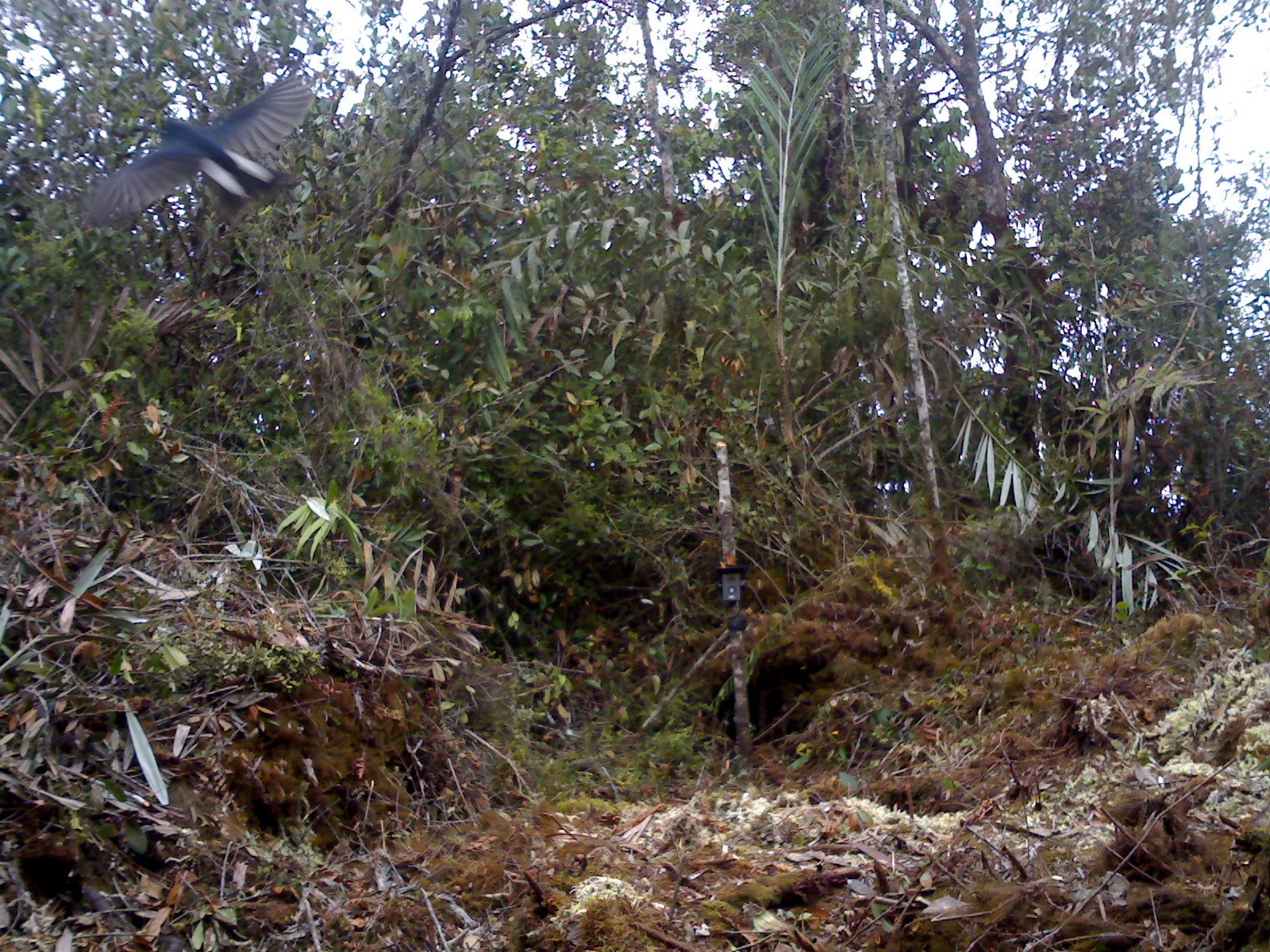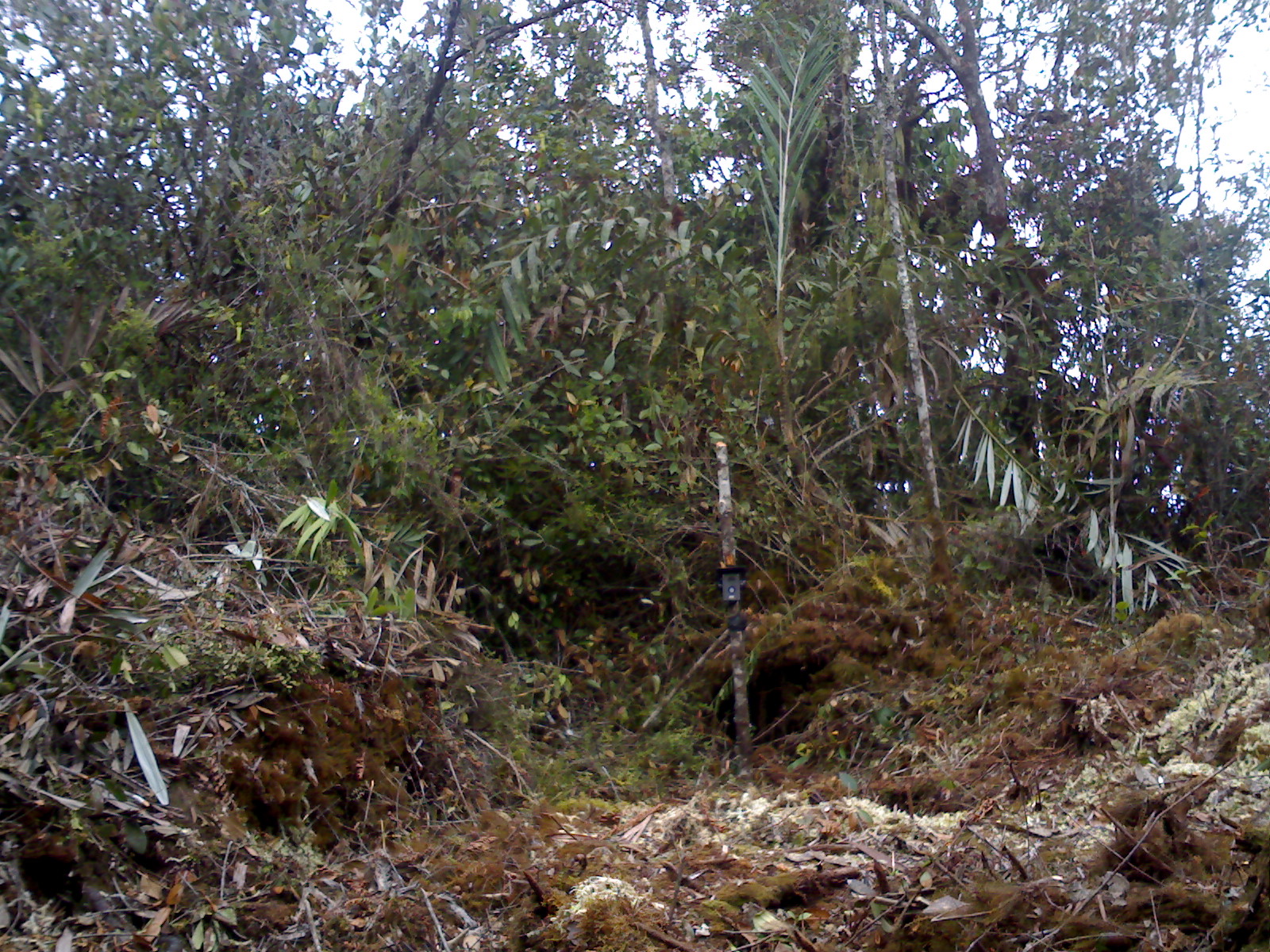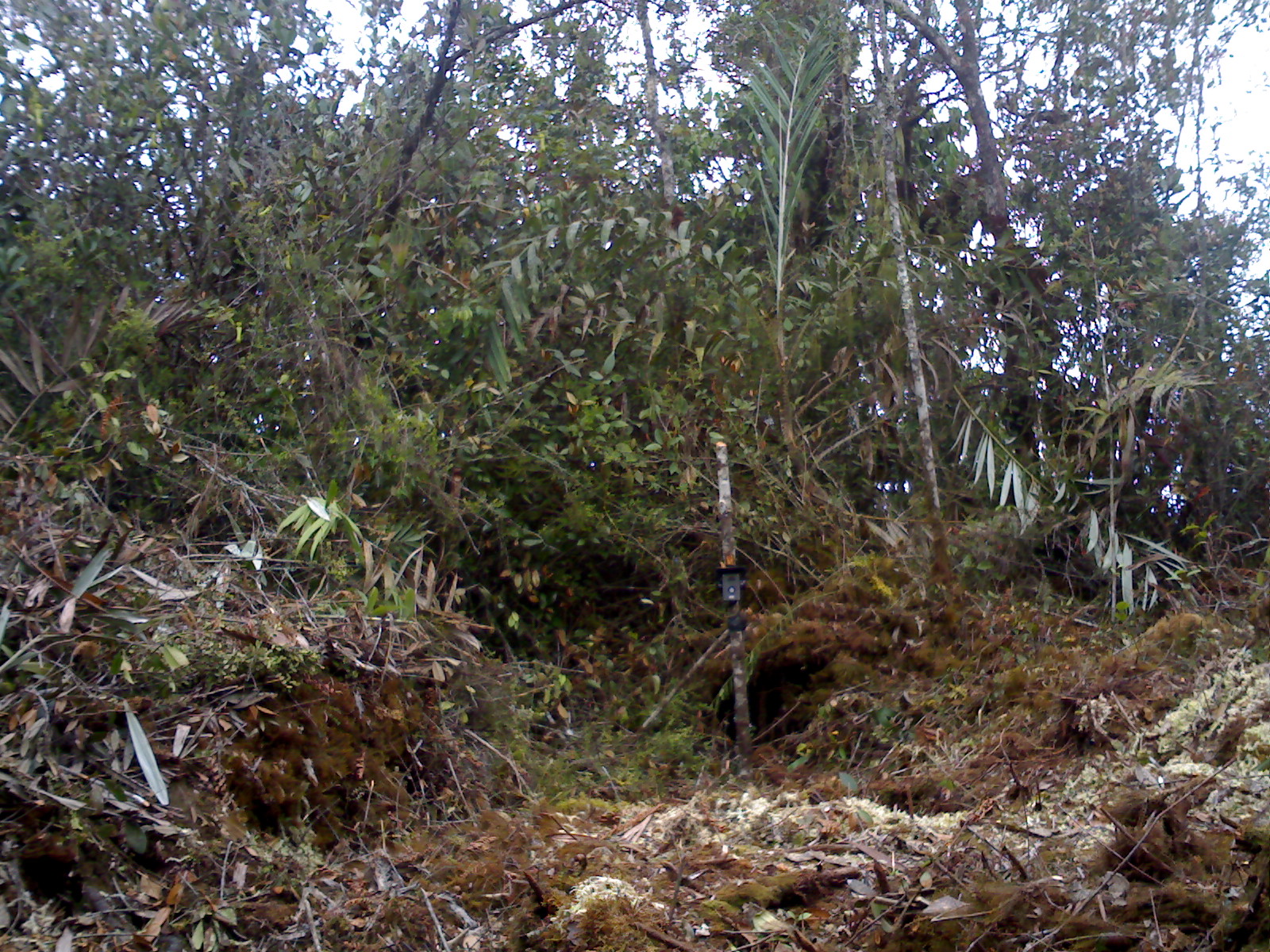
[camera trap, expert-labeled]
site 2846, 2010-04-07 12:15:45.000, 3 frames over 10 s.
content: unidentified animal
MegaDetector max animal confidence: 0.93